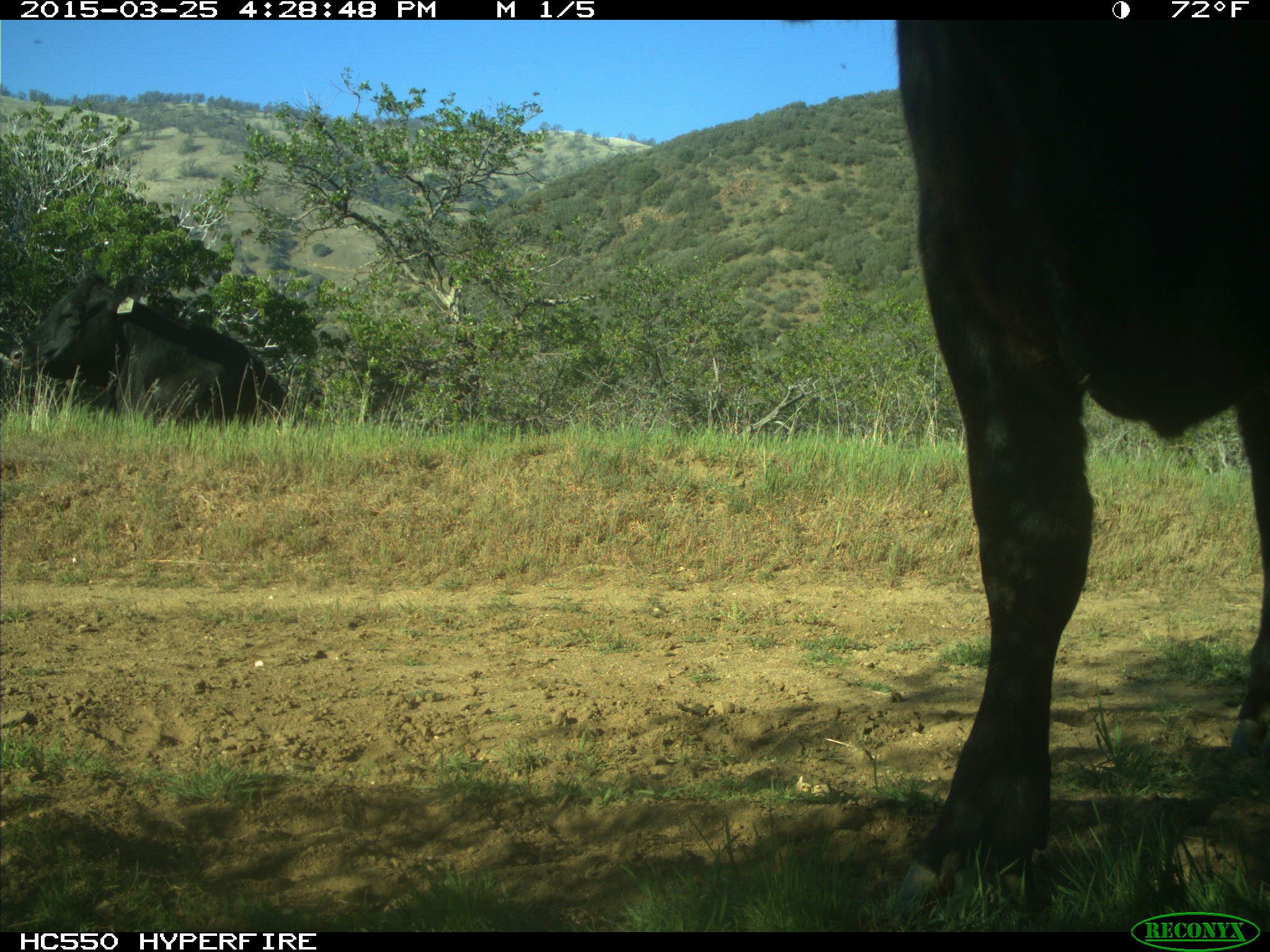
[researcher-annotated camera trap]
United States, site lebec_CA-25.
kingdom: Animalia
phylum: Chordata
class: Mammalia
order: Artiodactyla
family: Bovidae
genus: Bos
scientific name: Bos taurus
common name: domestic cow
Bos taurus (domestic cow).